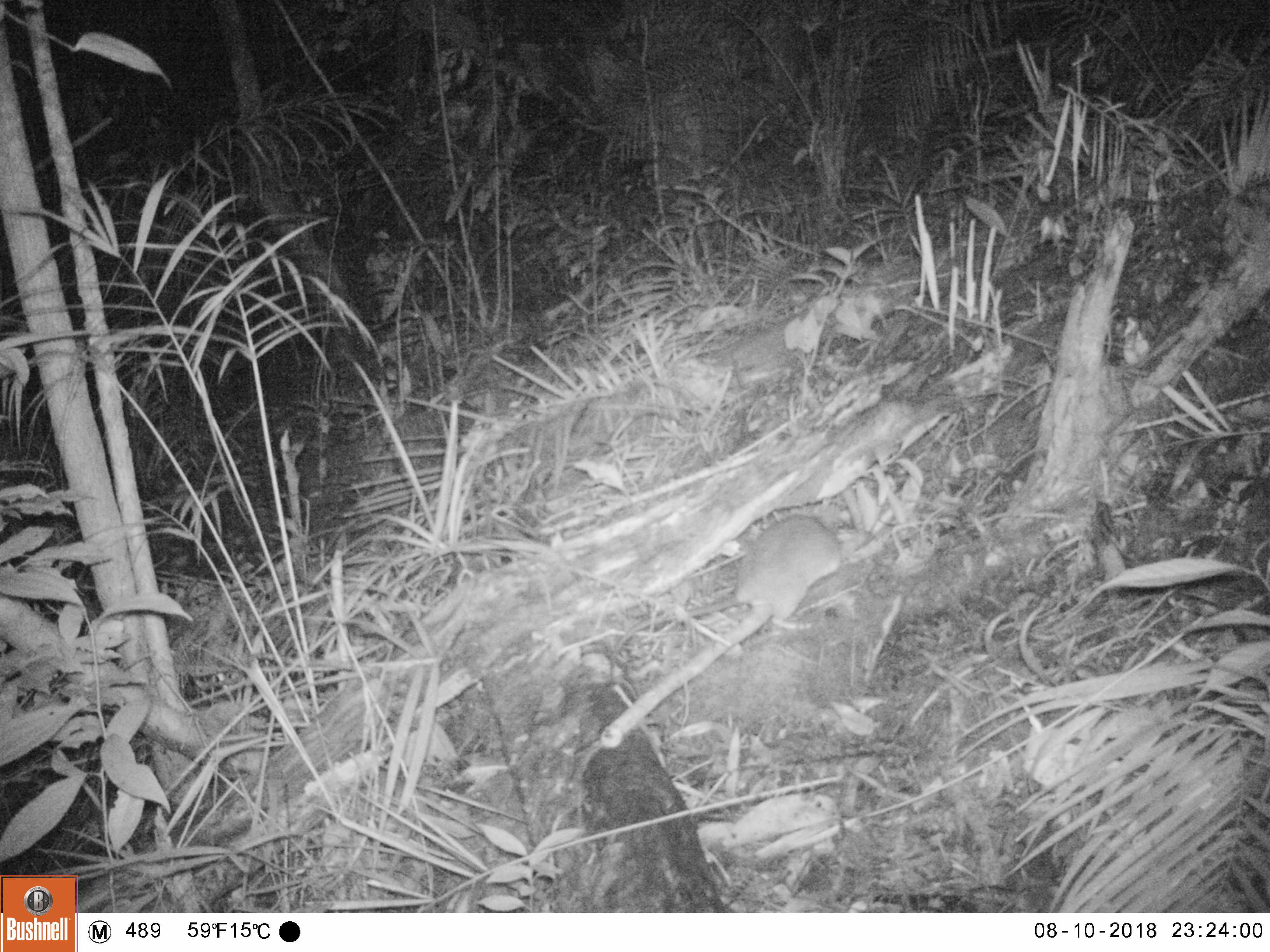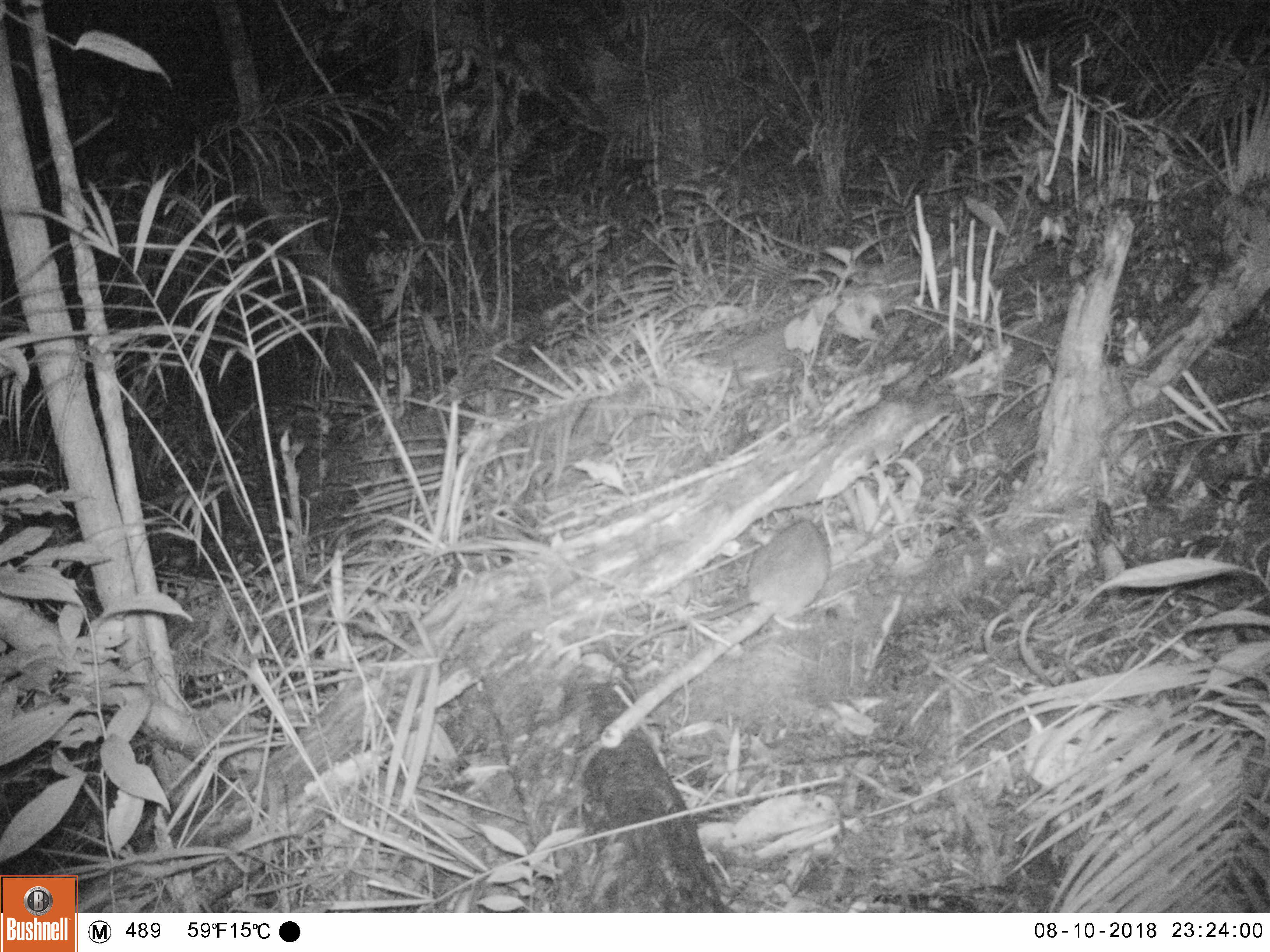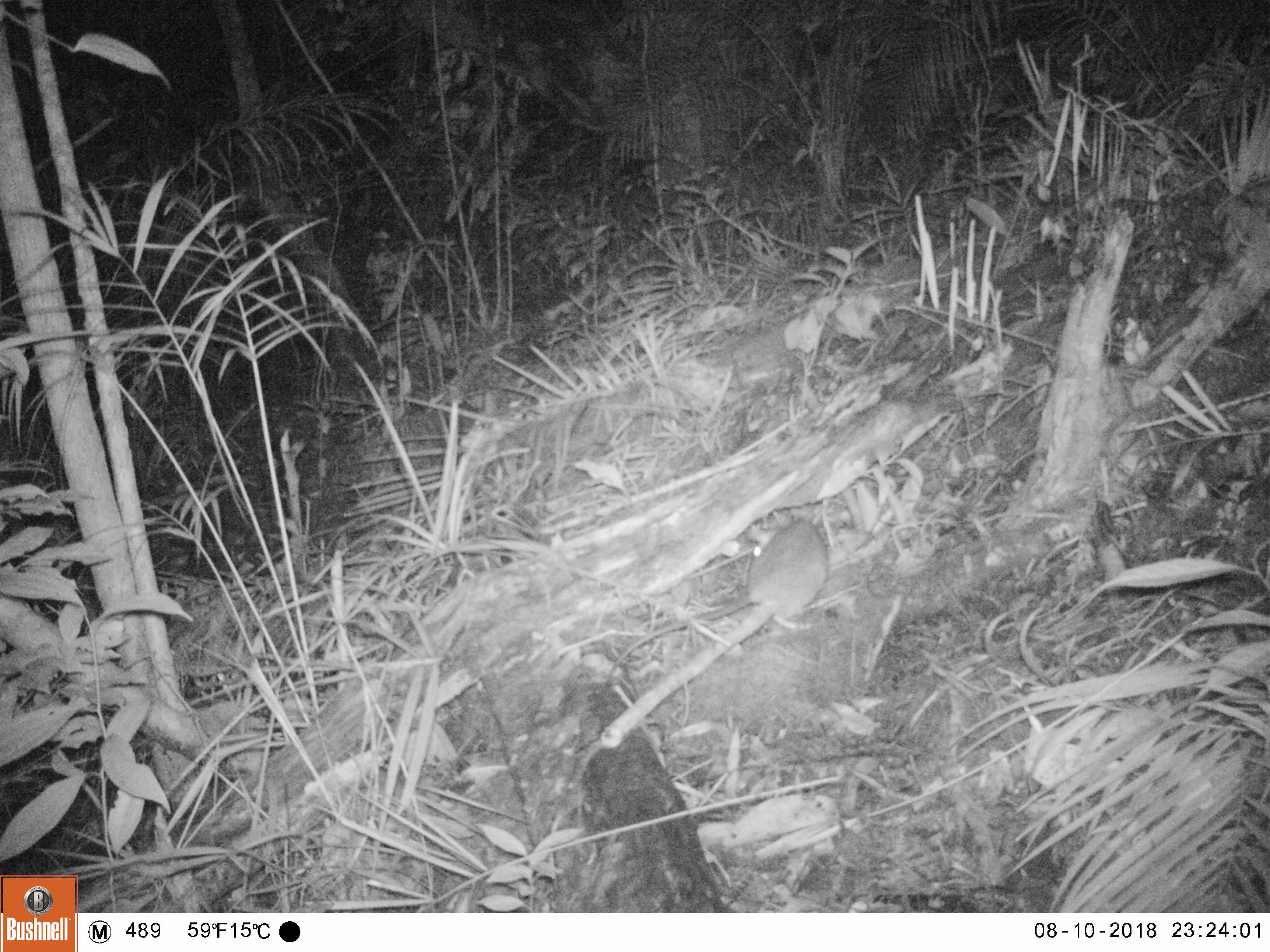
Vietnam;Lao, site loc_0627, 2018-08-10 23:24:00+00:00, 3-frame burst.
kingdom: Animalia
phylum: Chordata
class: Mammalia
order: Rodentia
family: Muridae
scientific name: Muridae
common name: old-world mice and rats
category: unidentified murid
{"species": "unidentified murid (old-world mice and rats) (Muridae)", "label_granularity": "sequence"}